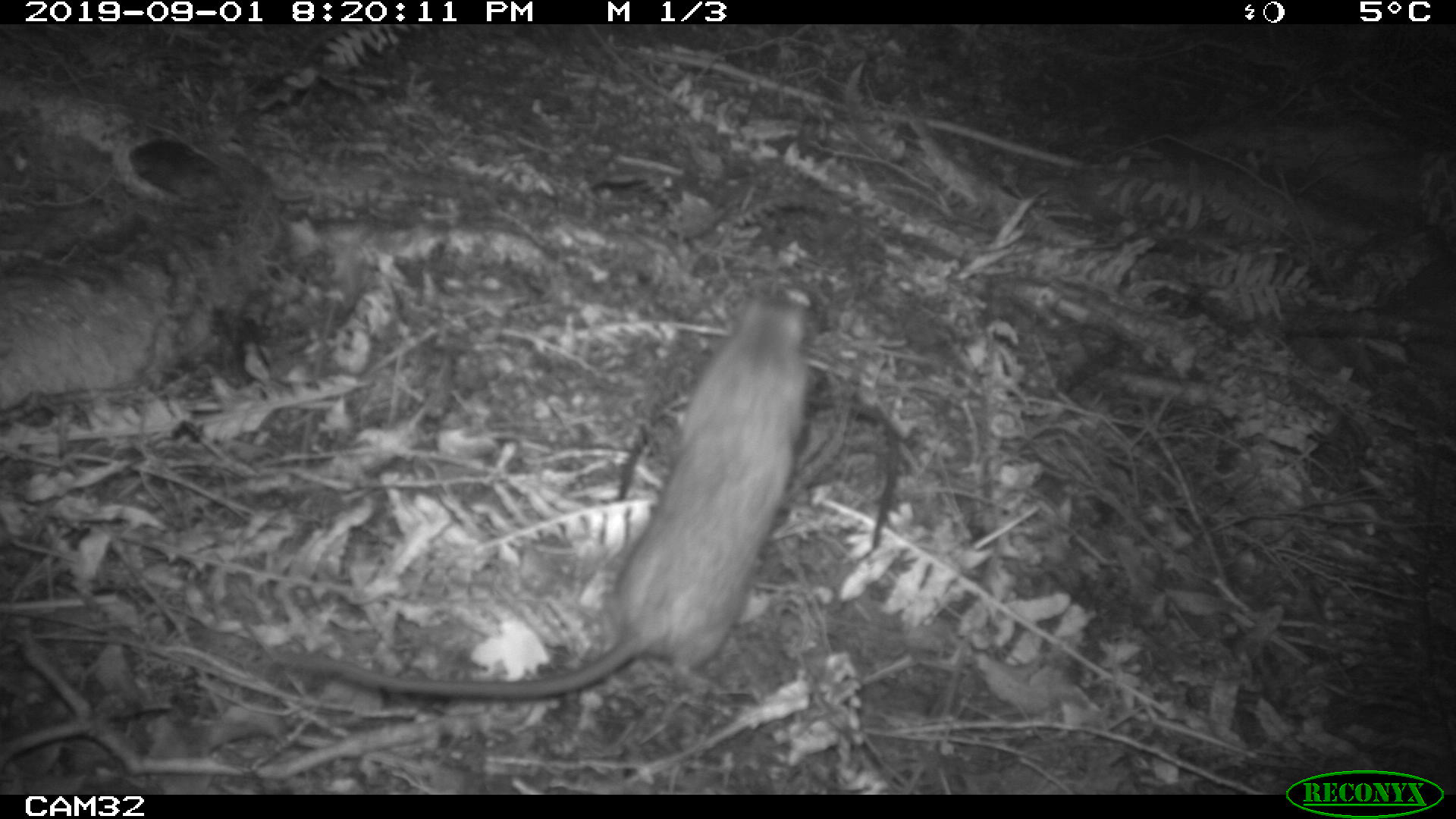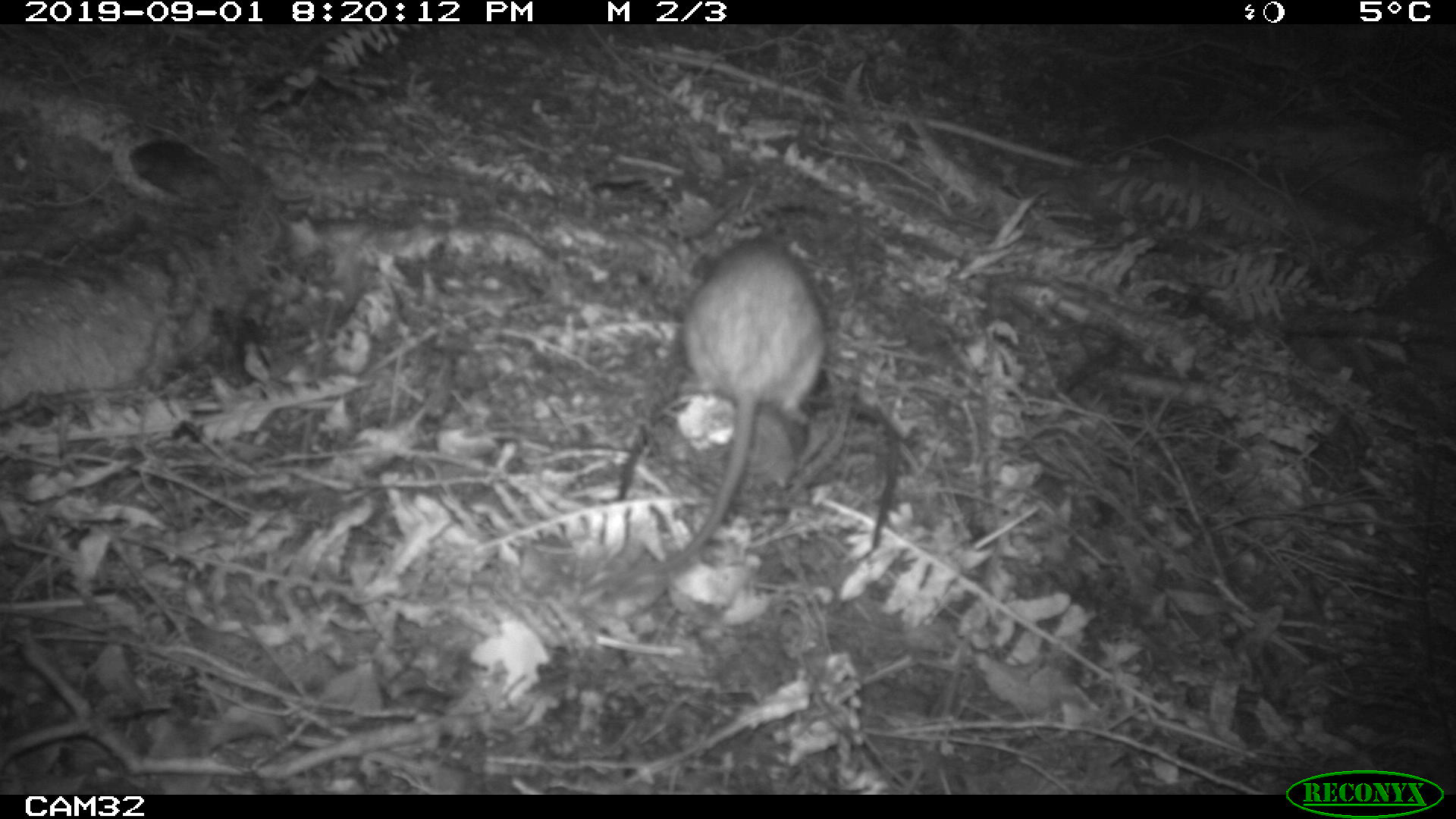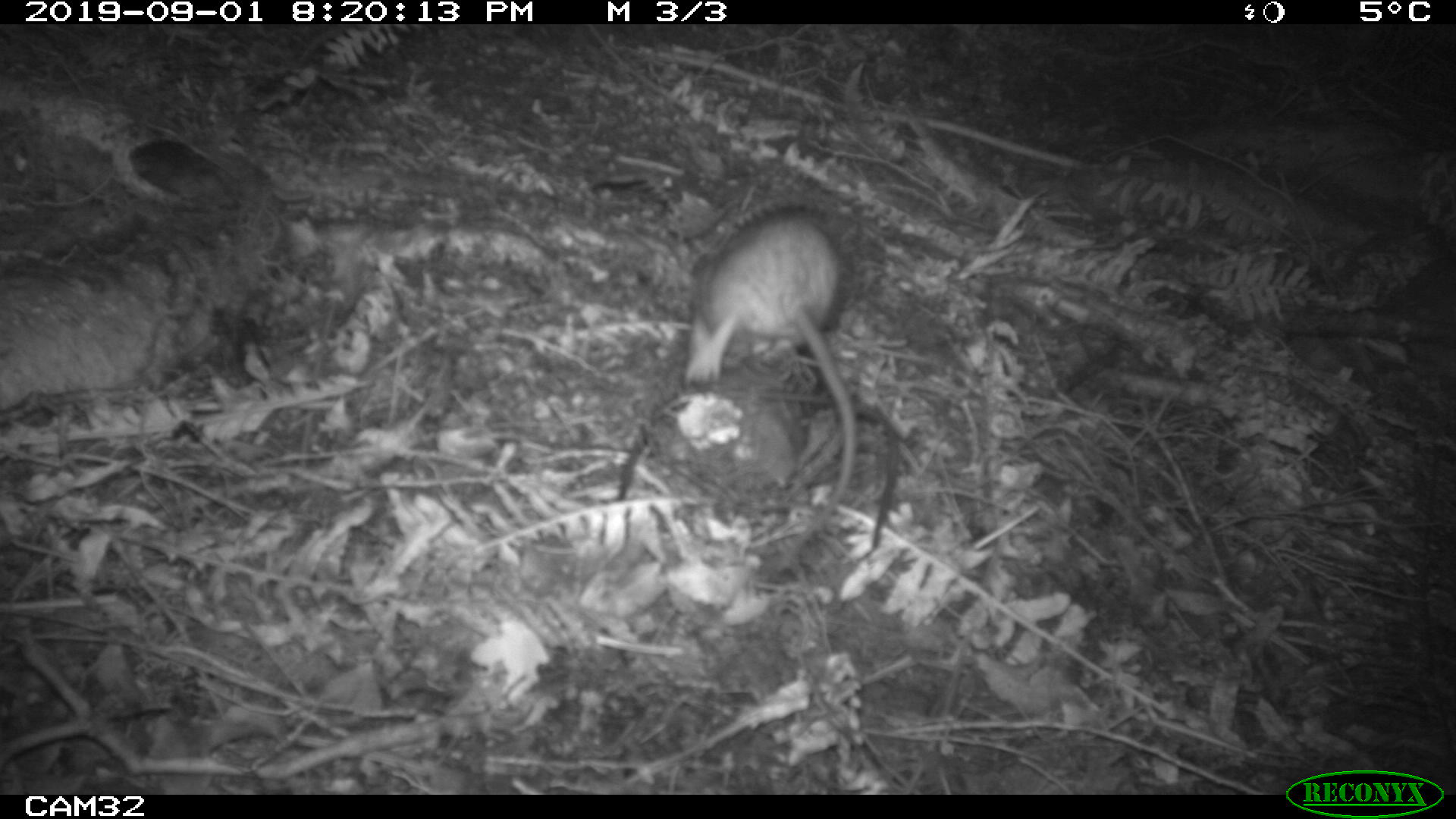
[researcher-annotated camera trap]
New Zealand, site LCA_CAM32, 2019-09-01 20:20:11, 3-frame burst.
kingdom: Animalia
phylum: Chordata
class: Mammalia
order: Rodentia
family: Muridae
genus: Rattus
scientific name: Rattus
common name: rat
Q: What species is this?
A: Rat (Rattus).